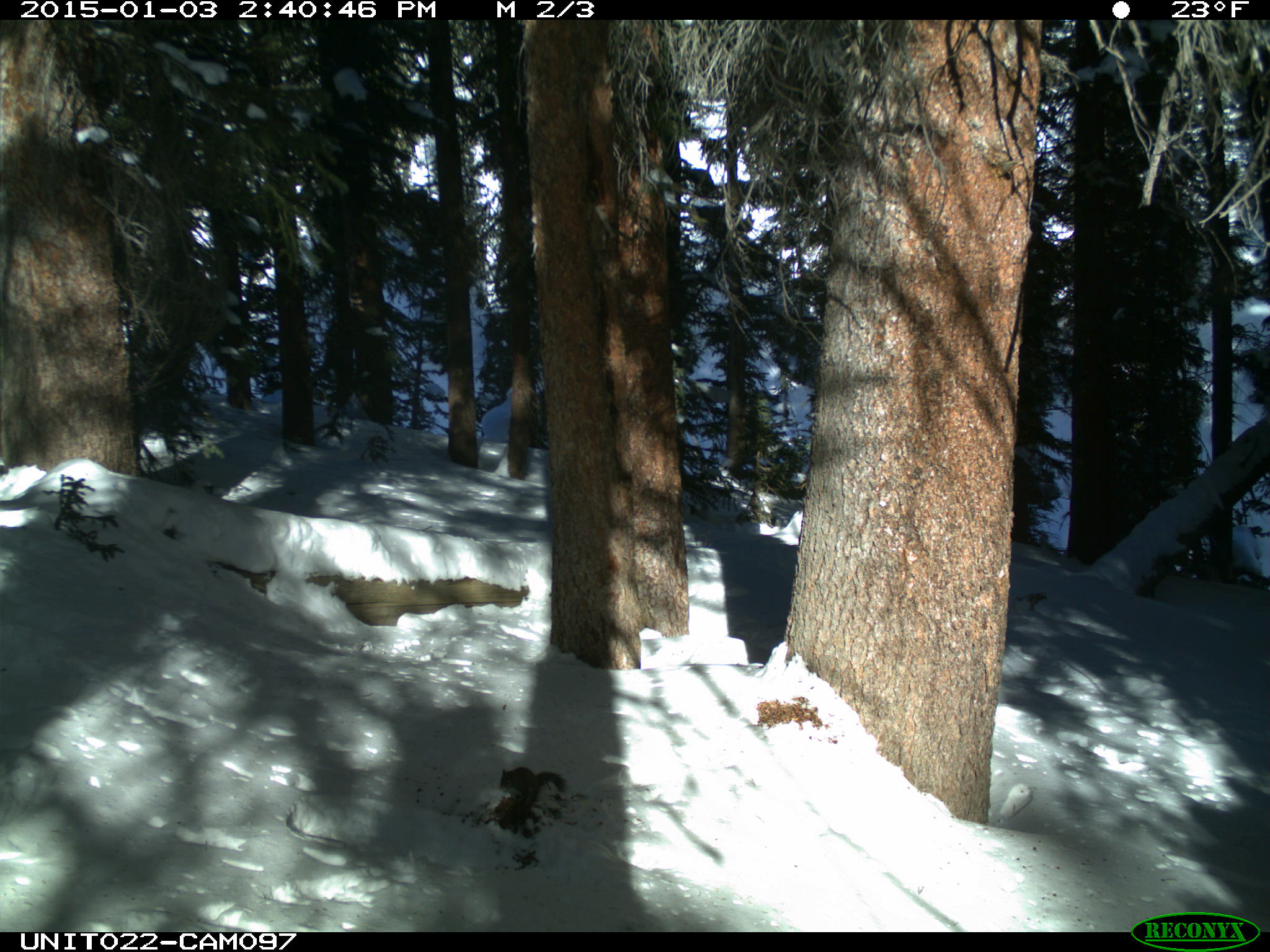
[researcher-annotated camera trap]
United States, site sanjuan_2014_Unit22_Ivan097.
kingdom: Animalia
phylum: Chordata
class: Mammalia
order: Rodentia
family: Sciuridae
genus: Tamiasciurus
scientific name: Tamiasciurus hudsonicus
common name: american red squirrel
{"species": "Tamiasciurus hudsonicus (american red squirrel)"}